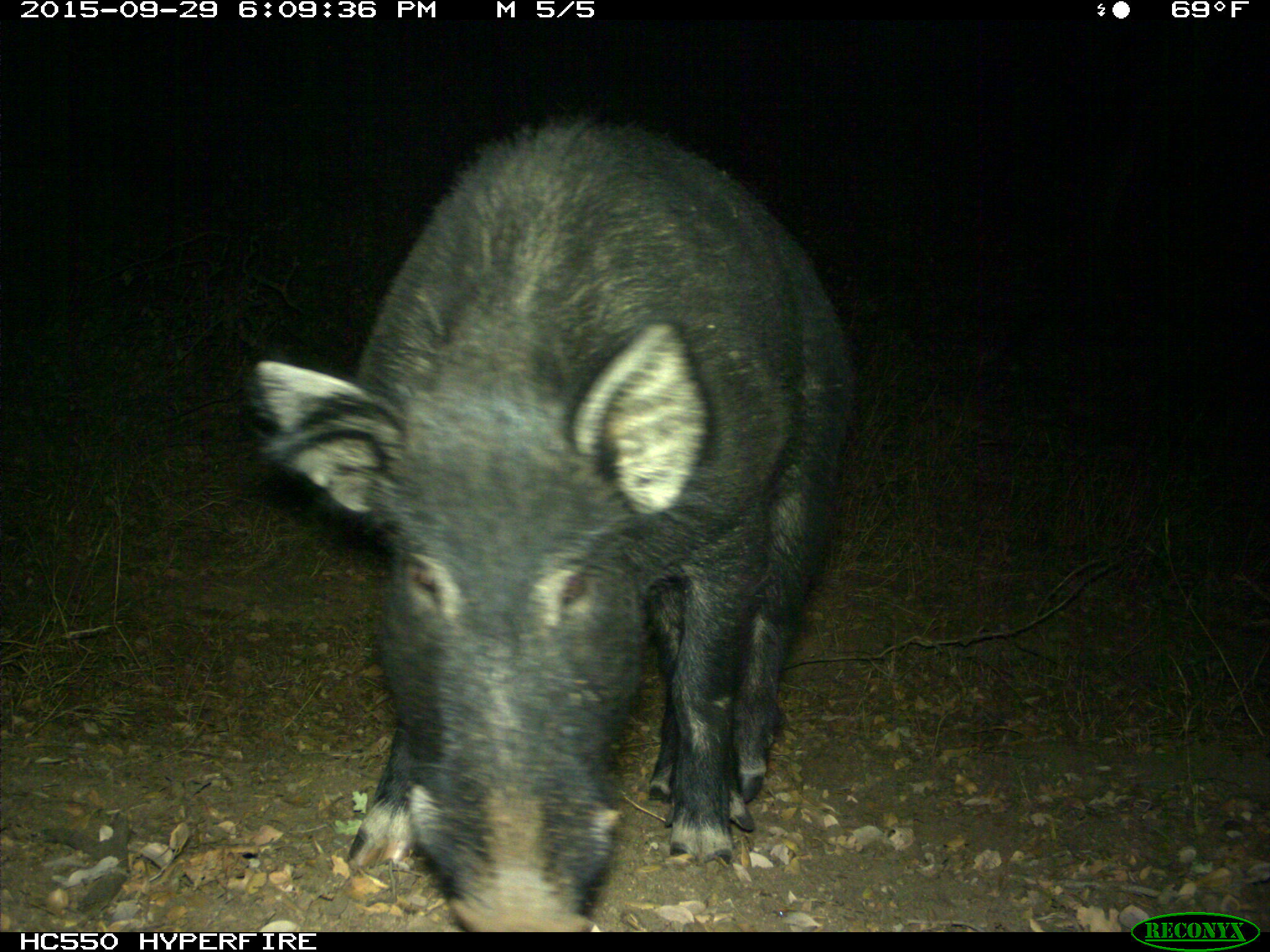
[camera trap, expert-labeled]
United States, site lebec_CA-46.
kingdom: Animalia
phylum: Chordata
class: Mammalia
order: Artiodactyla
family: Suidae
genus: Sus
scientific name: Sus scrofa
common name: wild boar